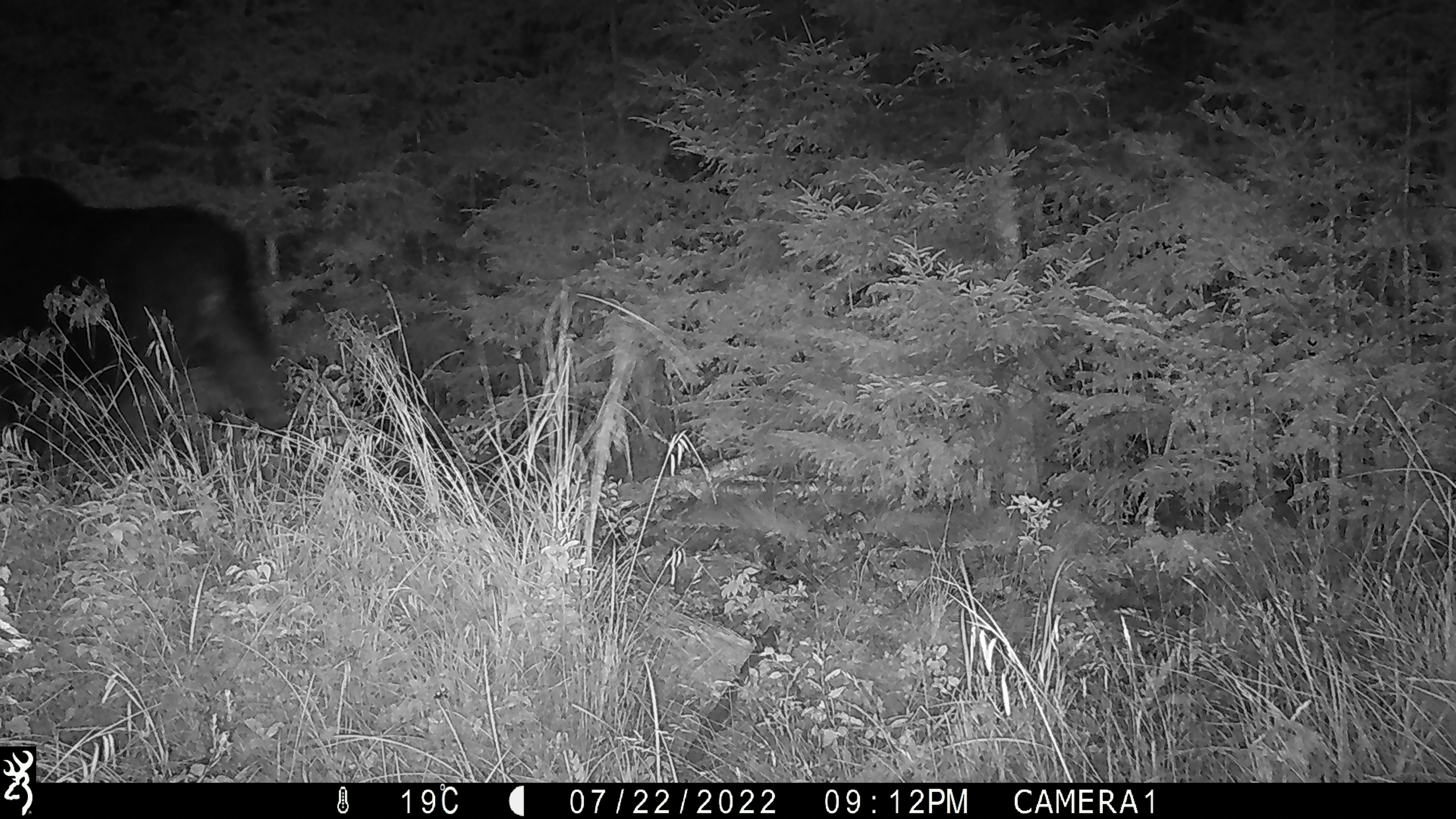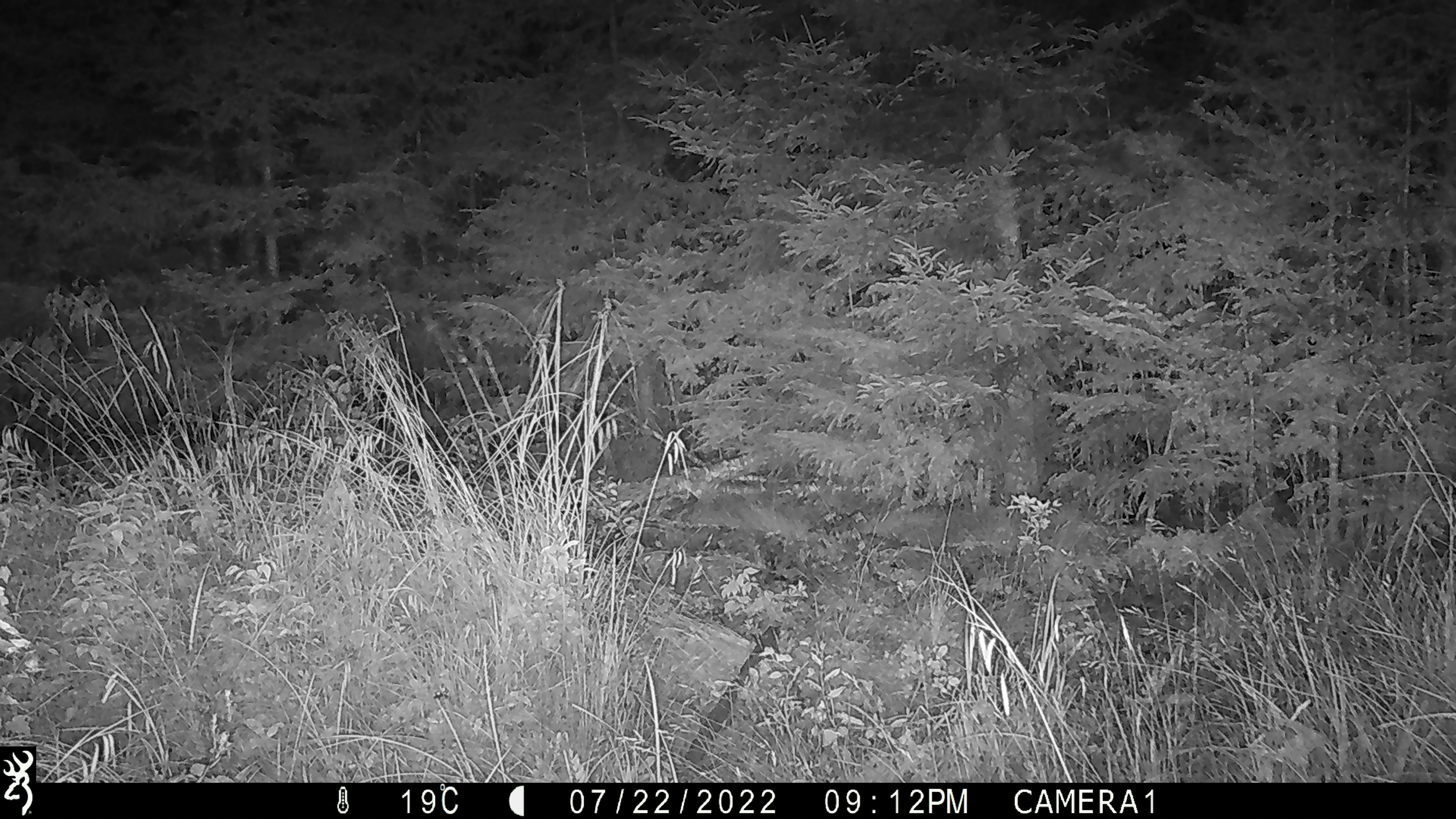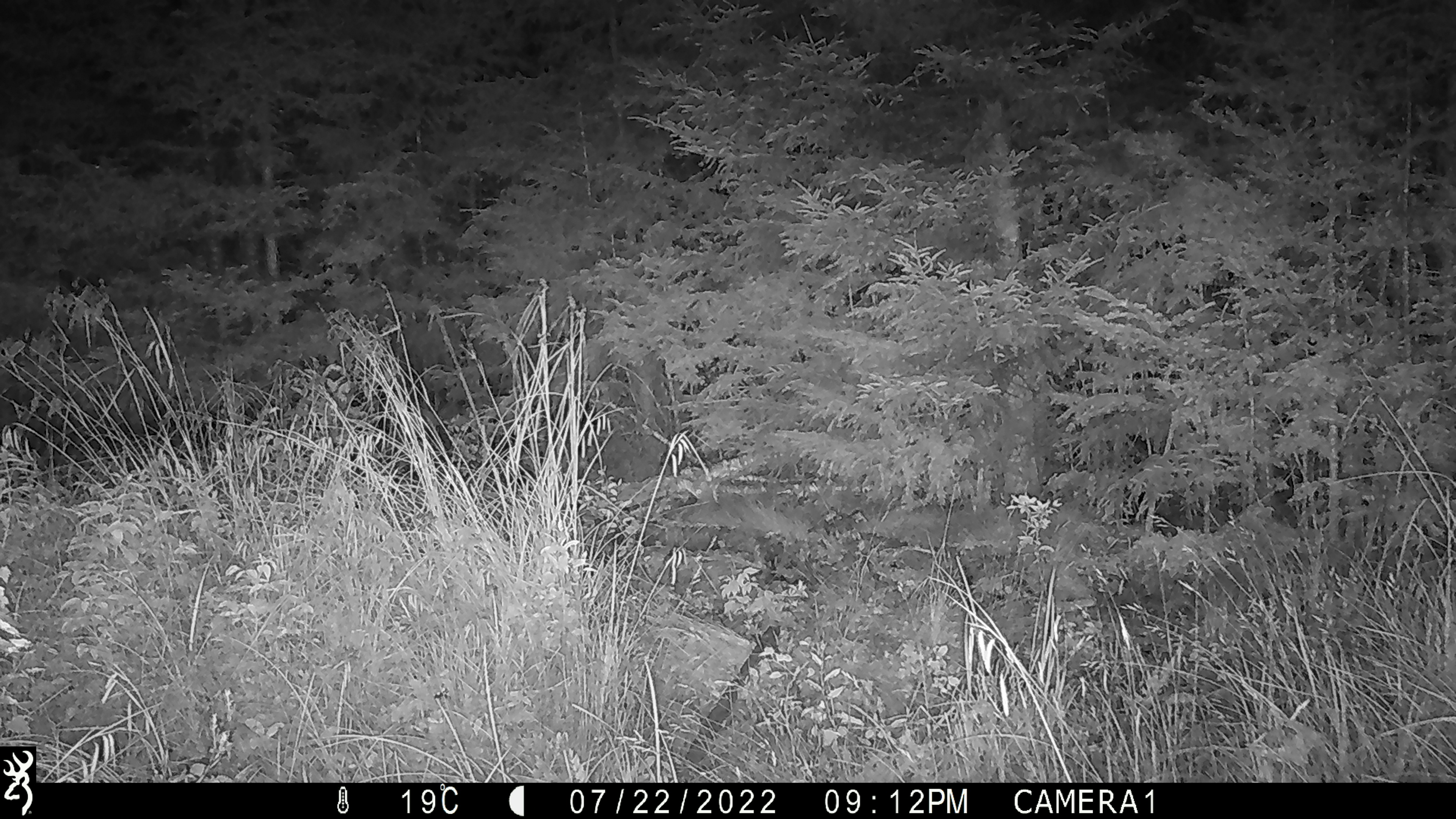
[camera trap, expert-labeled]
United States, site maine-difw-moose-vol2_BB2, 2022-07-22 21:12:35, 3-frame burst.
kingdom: Animalia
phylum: Chordata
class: Mammalia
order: Artiodactyla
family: Cervidae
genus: Alces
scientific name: Alces alces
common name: moose